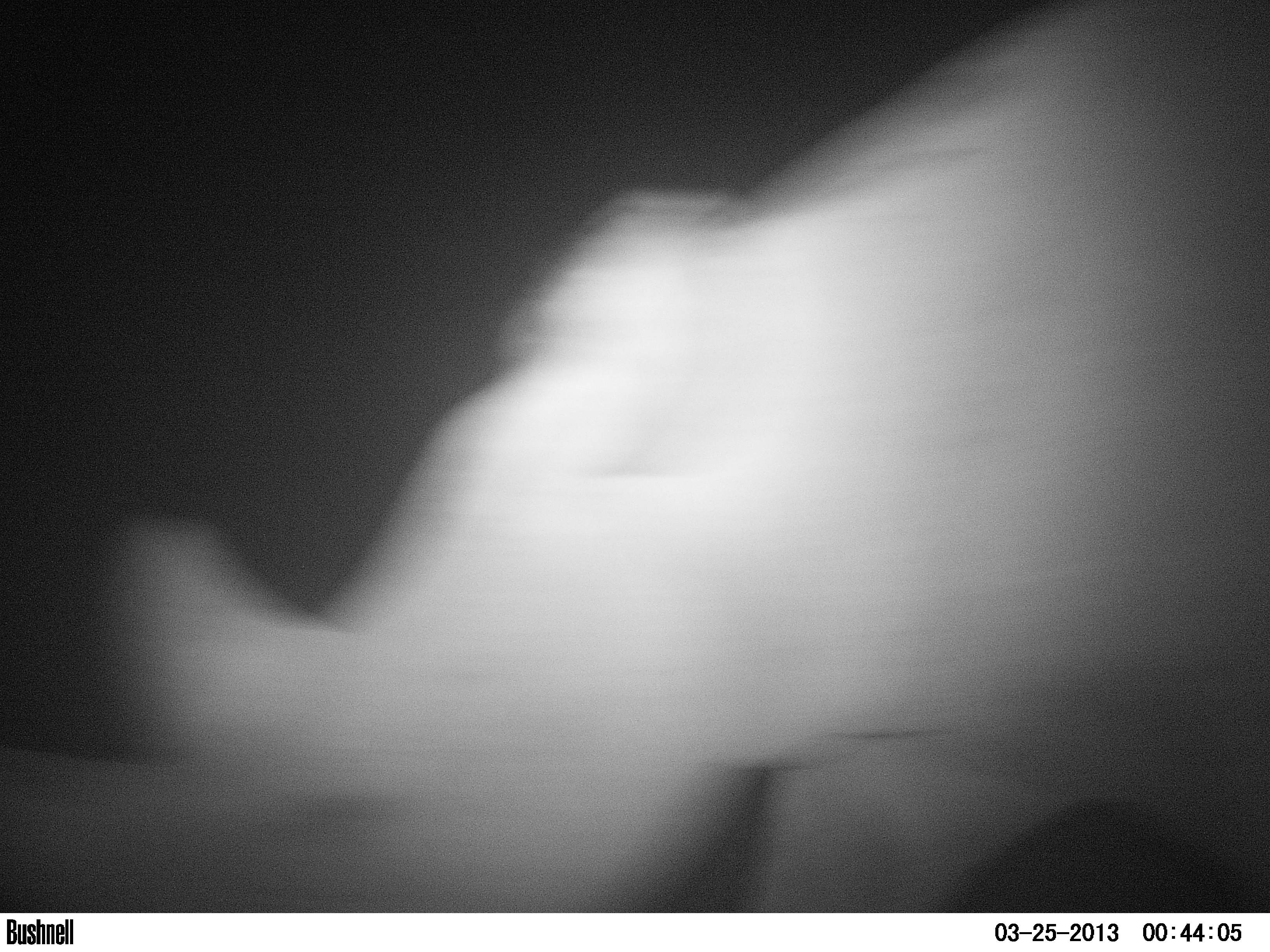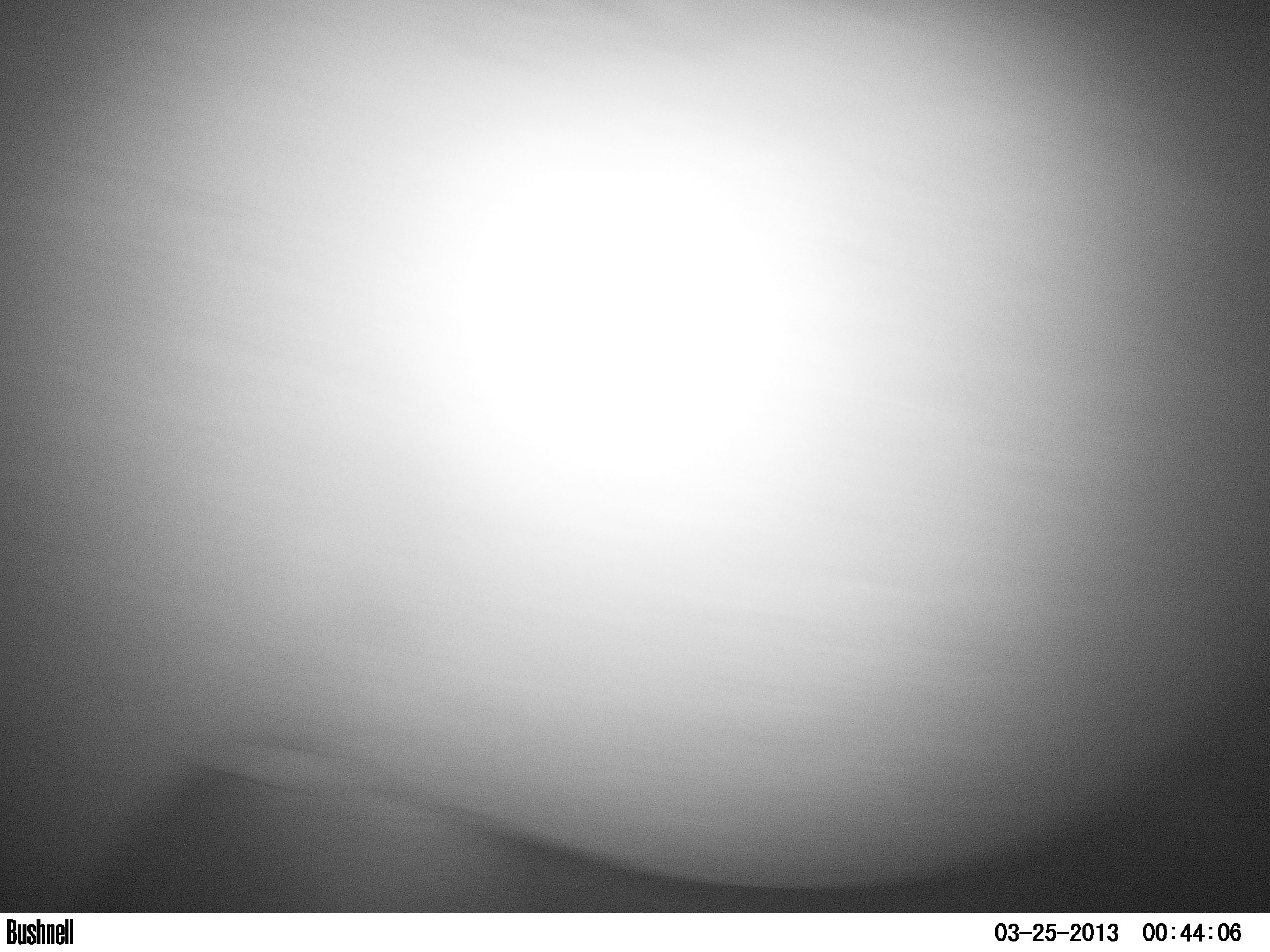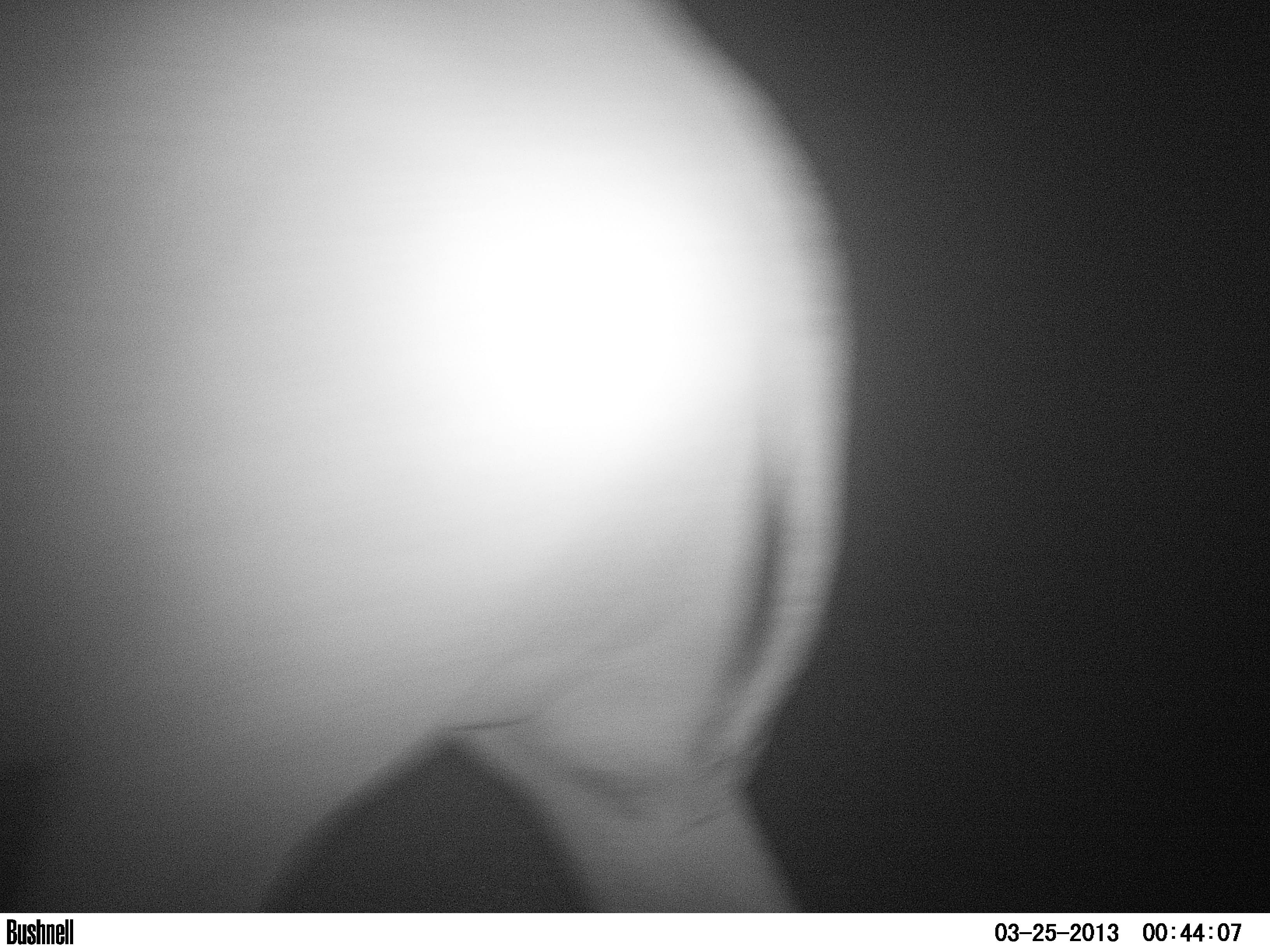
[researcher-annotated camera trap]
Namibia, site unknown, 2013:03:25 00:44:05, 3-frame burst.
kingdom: Animalia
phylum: Chordata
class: Mammalia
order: Perissodactyla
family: Rhinocerotidae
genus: Diceros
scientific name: Diceros bicornis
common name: black rhinoceros